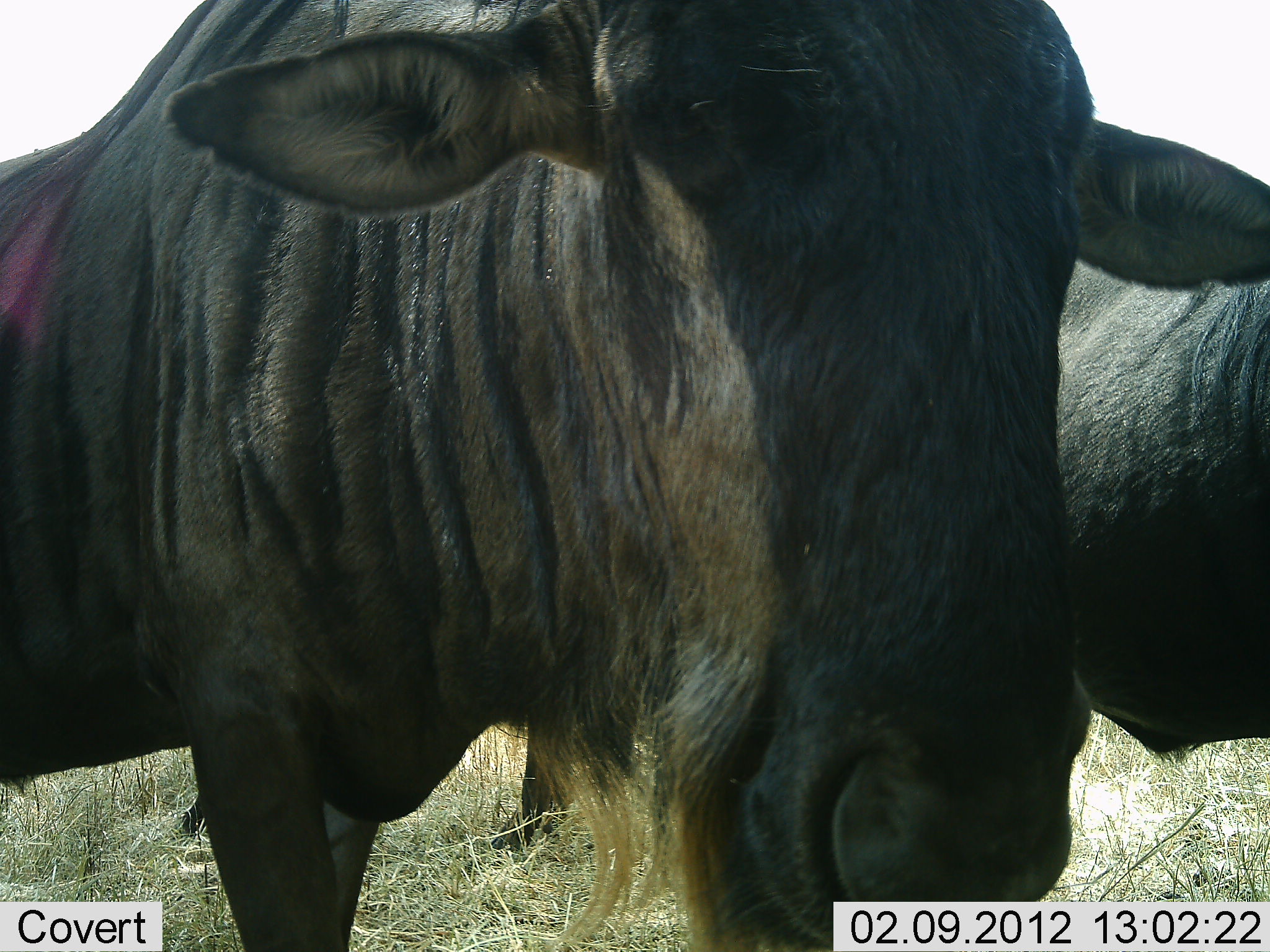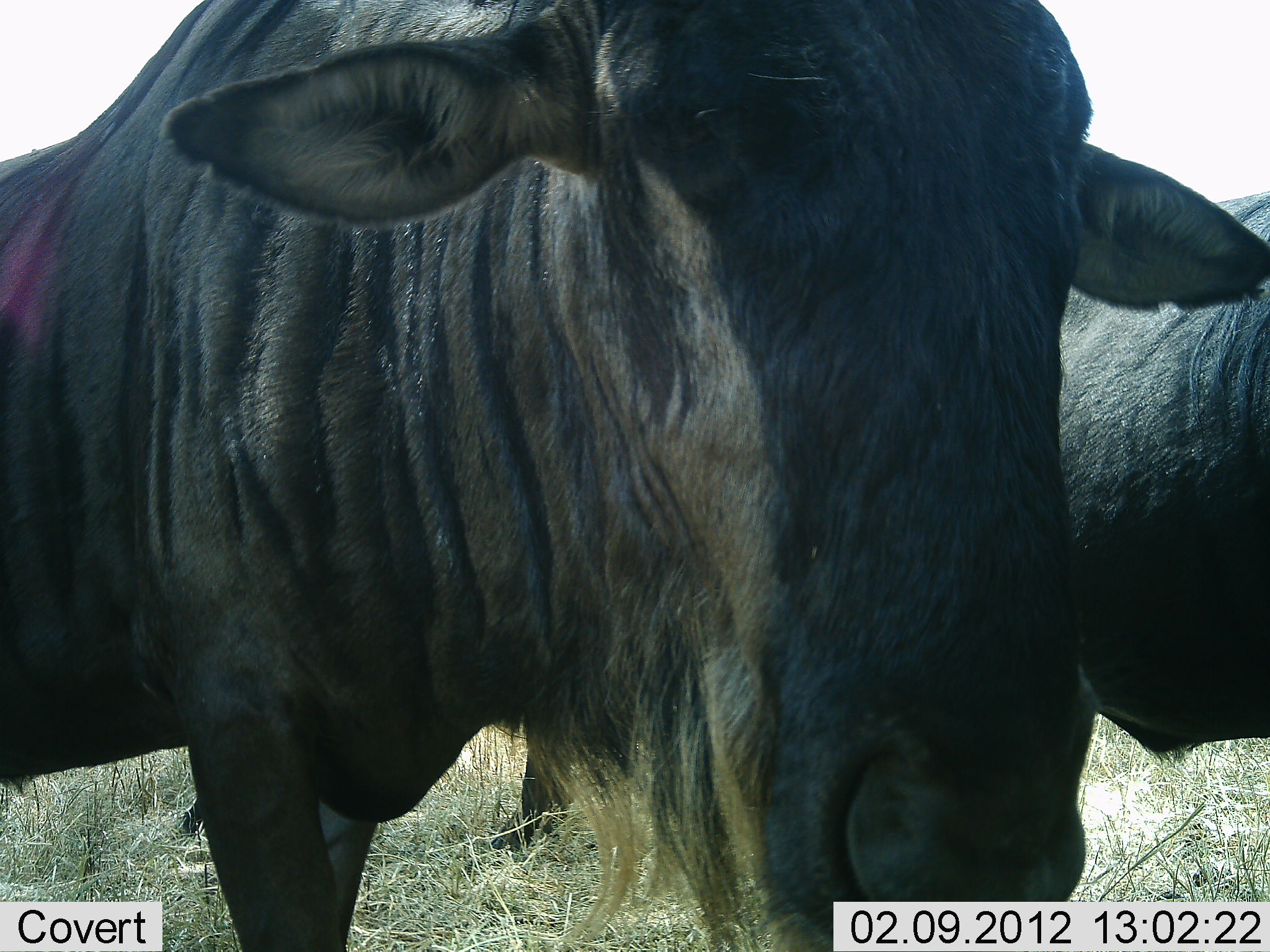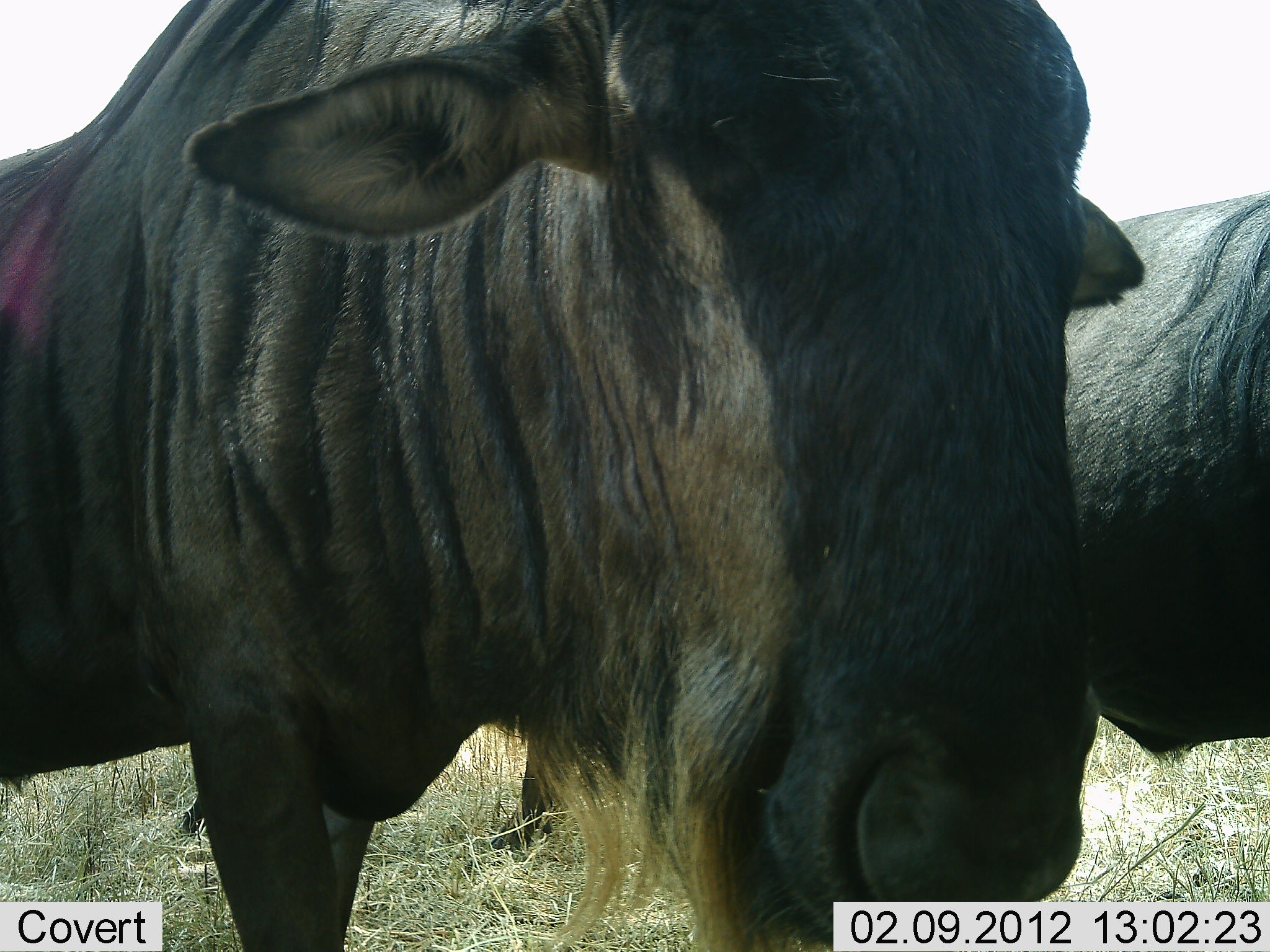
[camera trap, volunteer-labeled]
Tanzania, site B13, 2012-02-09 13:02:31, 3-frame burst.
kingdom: Animalia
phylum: Chordata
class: Mammalia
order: Artiodactyla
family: Bovidae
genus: Connochaetes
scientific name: Connochaetes taurinus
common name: blue wildebeest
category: wildebeest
Wildebeest (blue wildebeest) (Connochaetes taurinus), count 2. Behavior (volunteer vote fractions): standing 88%, resting 6%, moving 0%, interacting 0%. Young present (vote fraction): 0%. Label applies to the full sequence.